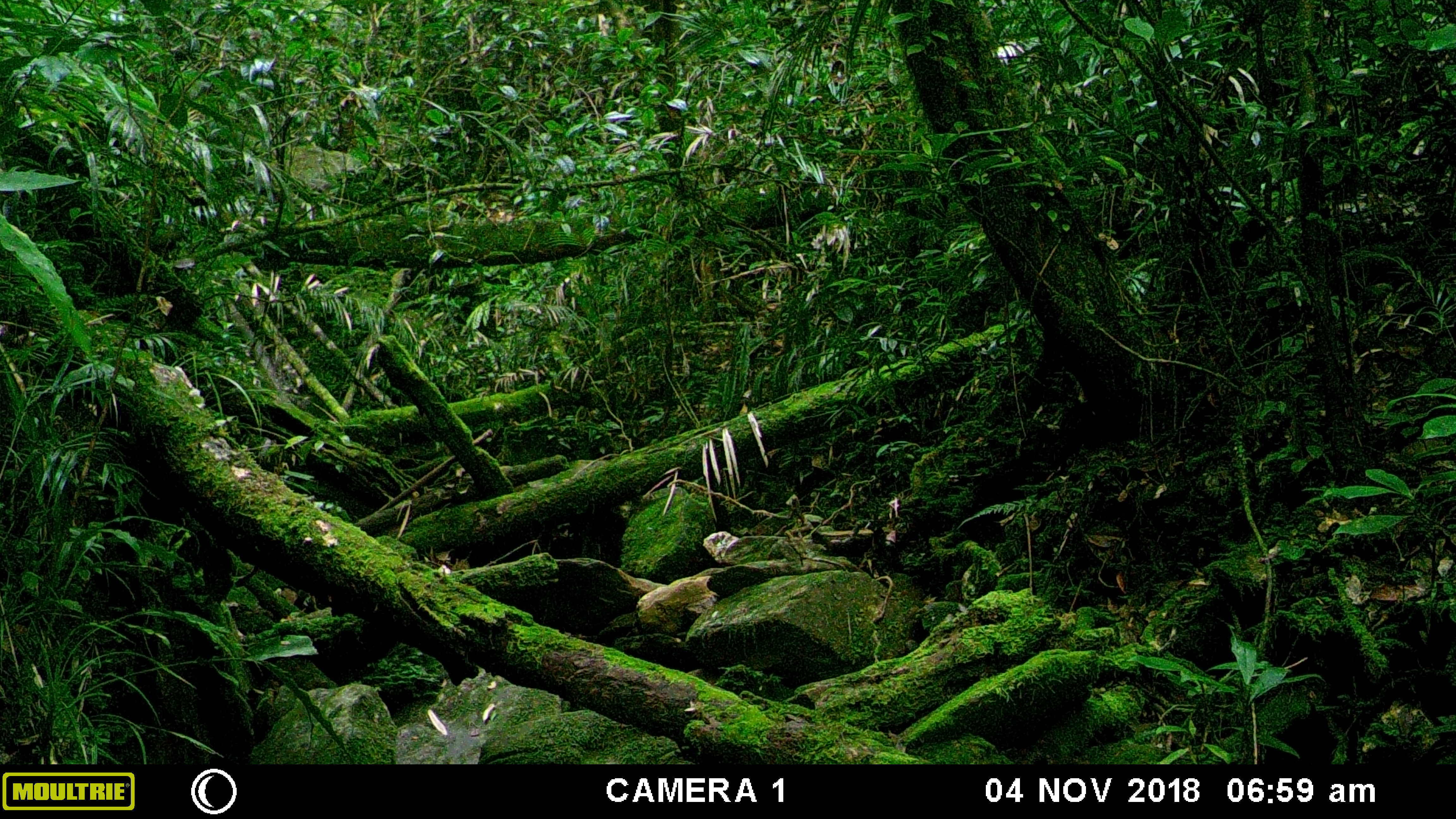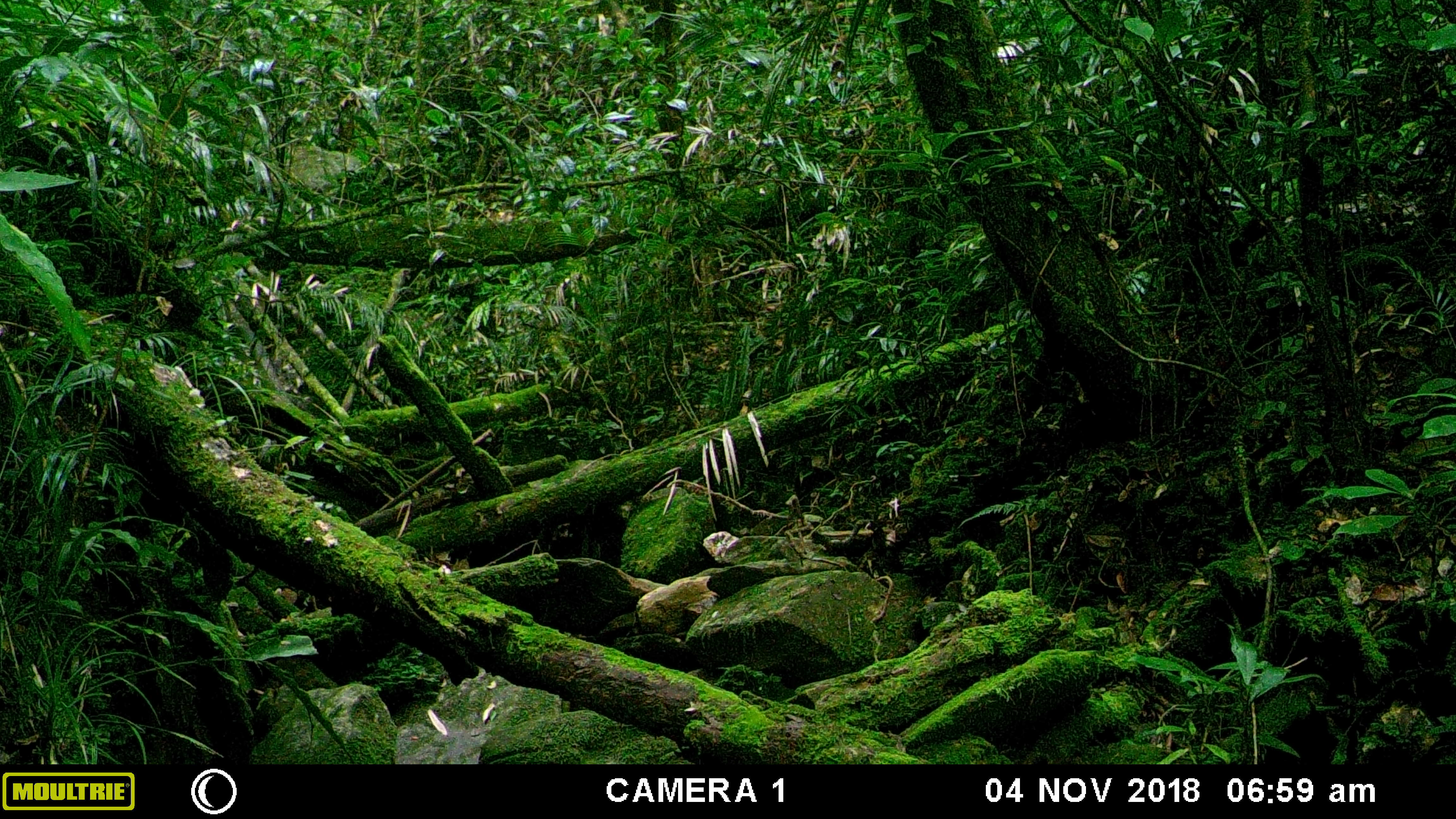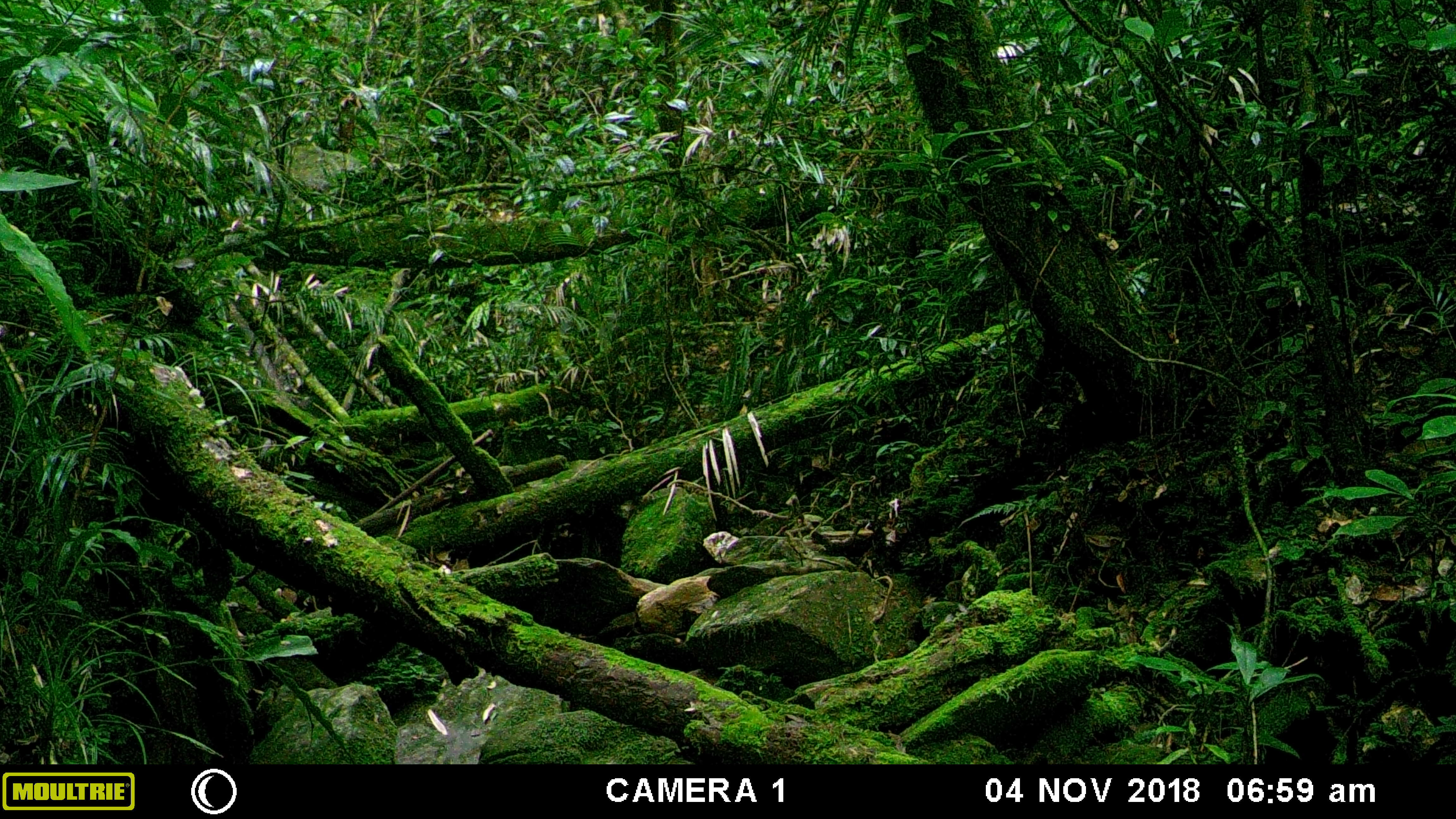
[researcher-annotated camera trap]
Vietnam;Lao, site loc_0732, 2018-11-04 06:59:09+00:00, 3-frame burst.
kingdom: Animalia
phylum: Chordata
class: Mammalia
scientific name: Mammalia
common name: mammal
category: unidentified small mammal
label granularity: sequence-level